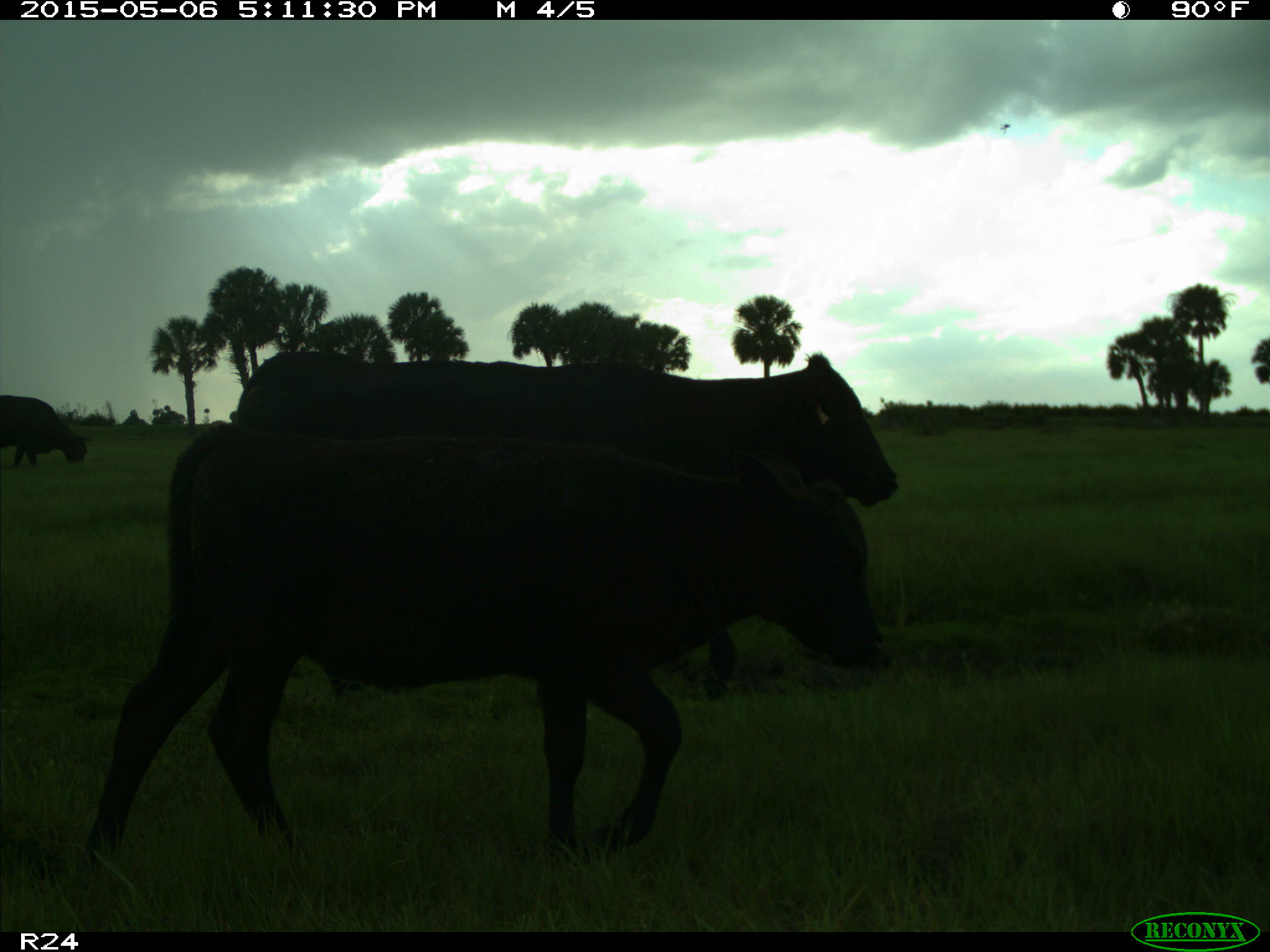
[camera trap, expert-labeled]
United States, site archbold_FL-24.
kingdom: Animalia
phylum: Chordata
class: Mammalia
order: Artiodactyla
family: Bovidae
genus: Bos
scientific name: Bos taurus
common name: domestic cow